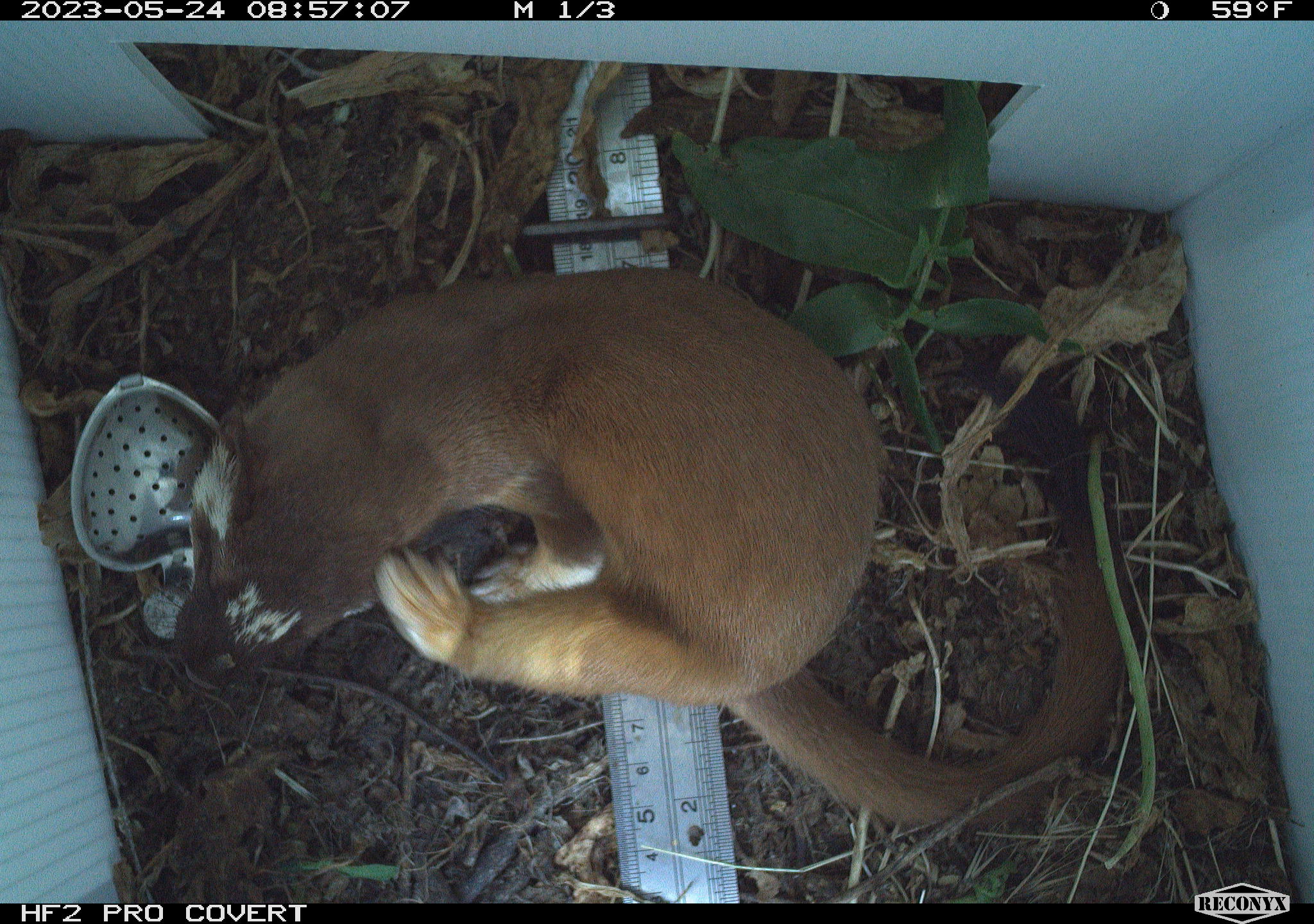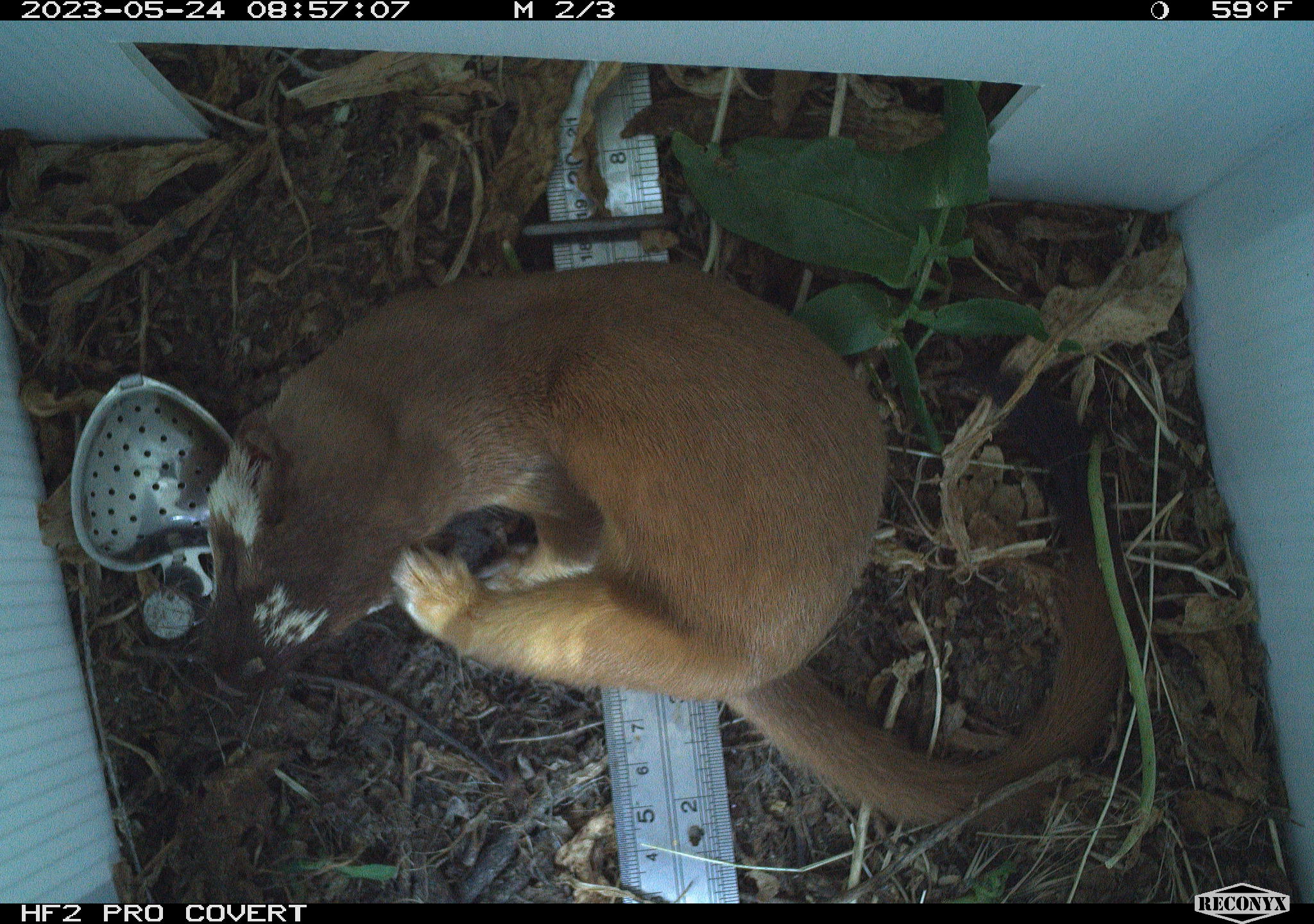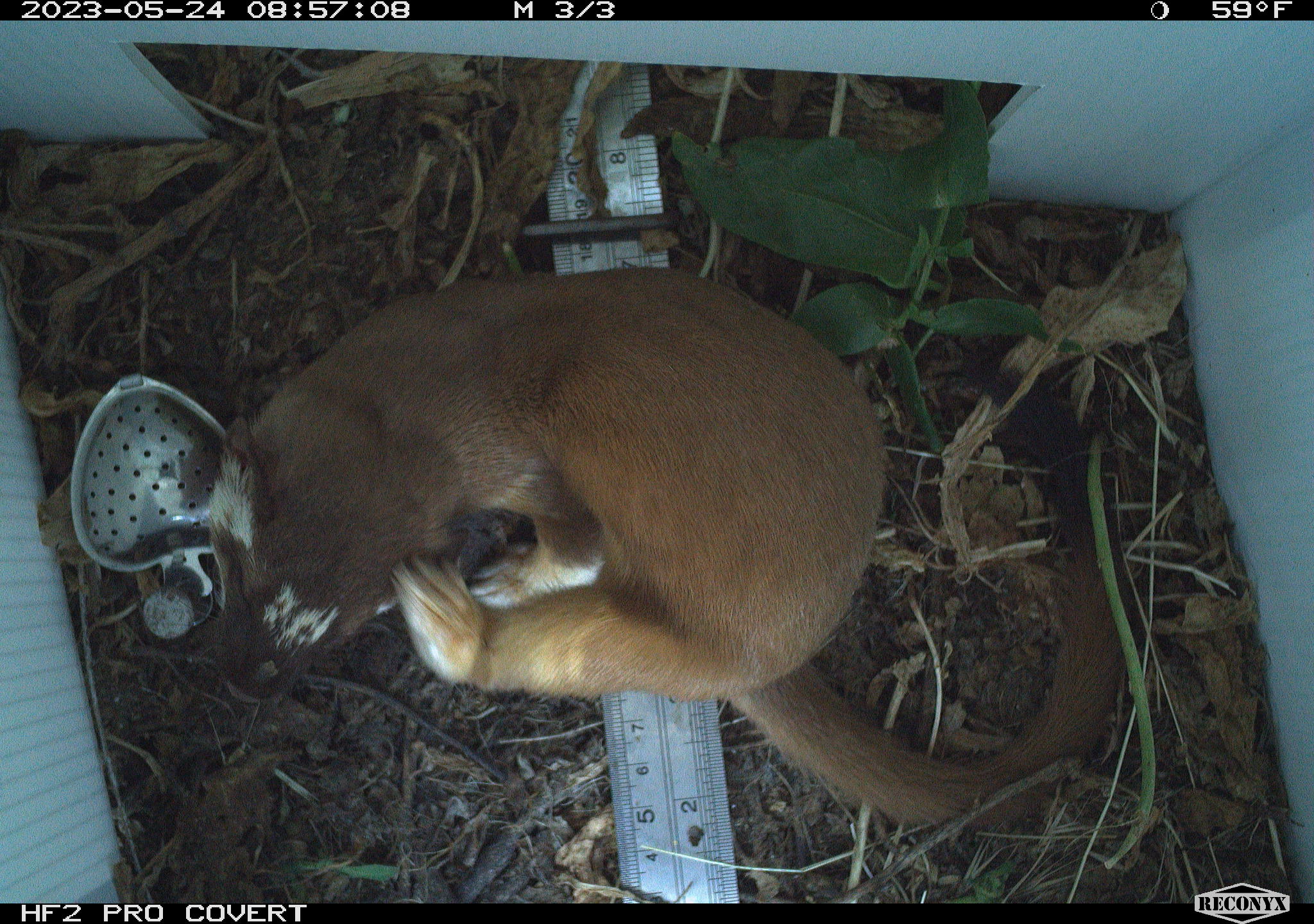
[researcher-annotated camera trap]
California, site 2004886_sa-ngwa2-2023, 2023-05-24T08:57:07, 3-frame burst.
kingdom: Animalia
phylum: Chordata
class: Mammalia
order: Carnivora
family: Mustelidae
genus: Neogale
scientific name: Neogale frenata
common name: long-tailed weasel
Long-tailed weasel (Neogale frenata).